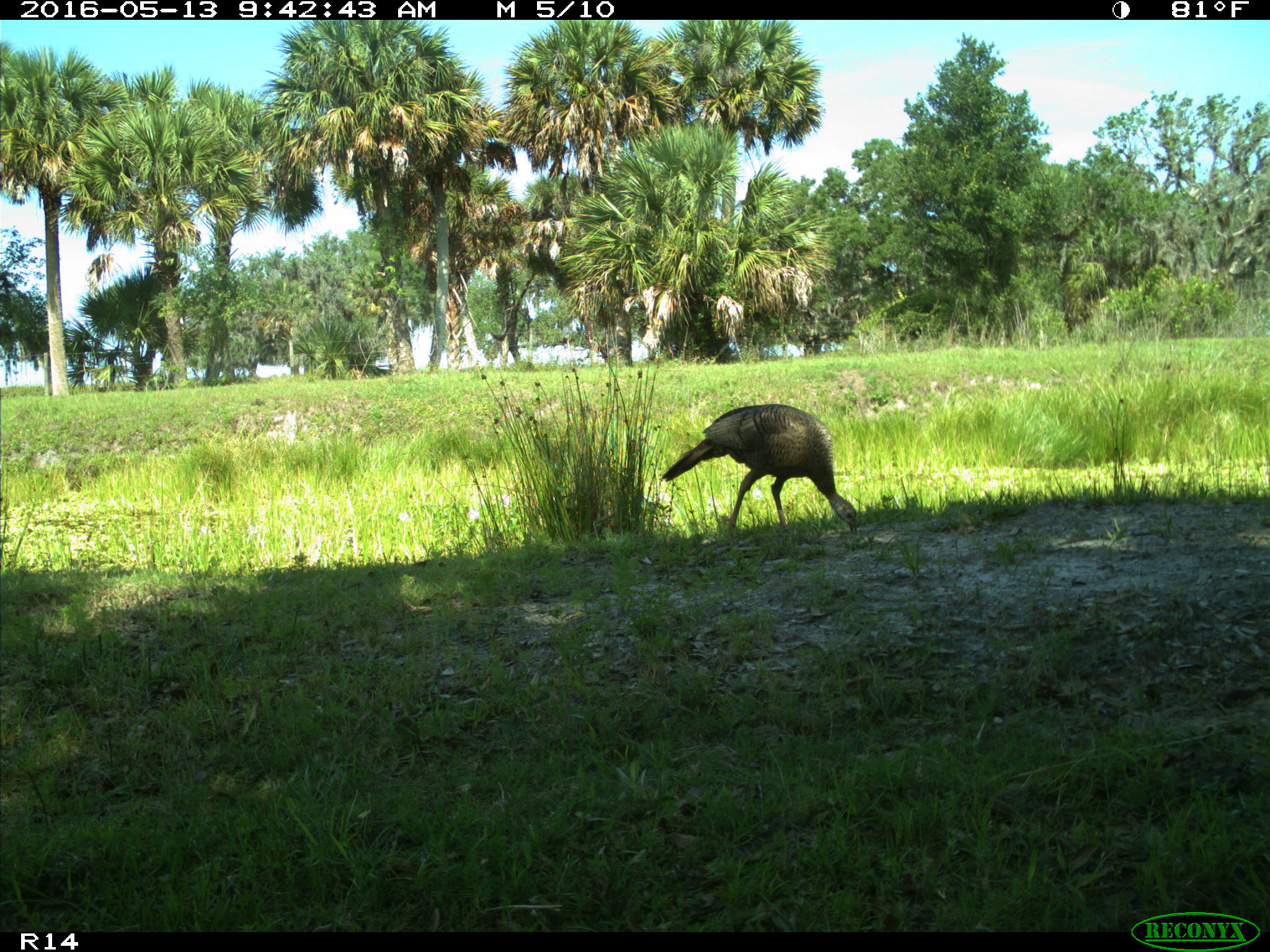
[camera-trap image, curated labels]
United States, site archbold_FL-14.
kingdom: Animalia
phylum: Chordata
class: Aves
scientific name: Aves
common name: birds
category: unidentified bird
Unidentified bird (birds) (Aves).